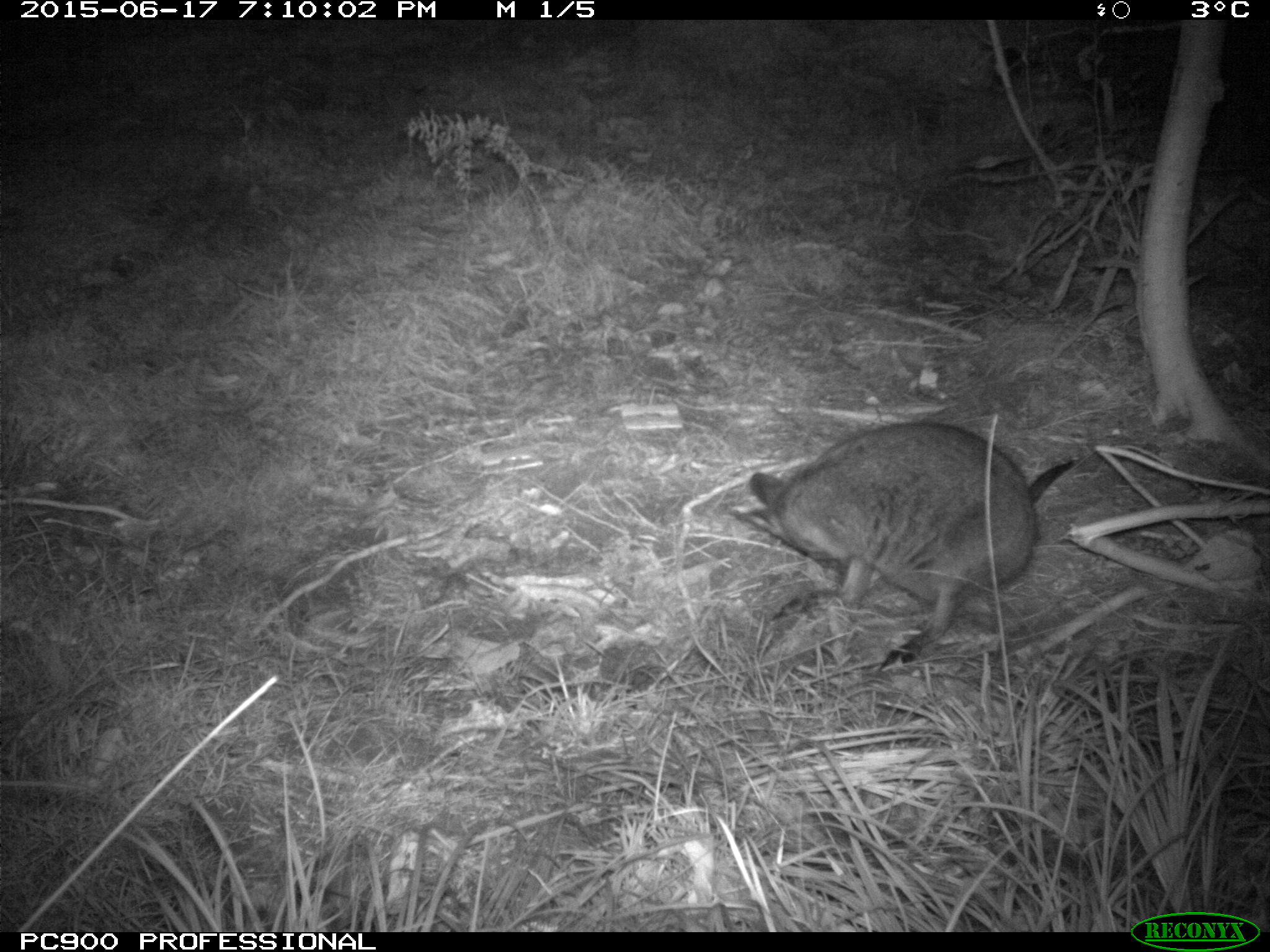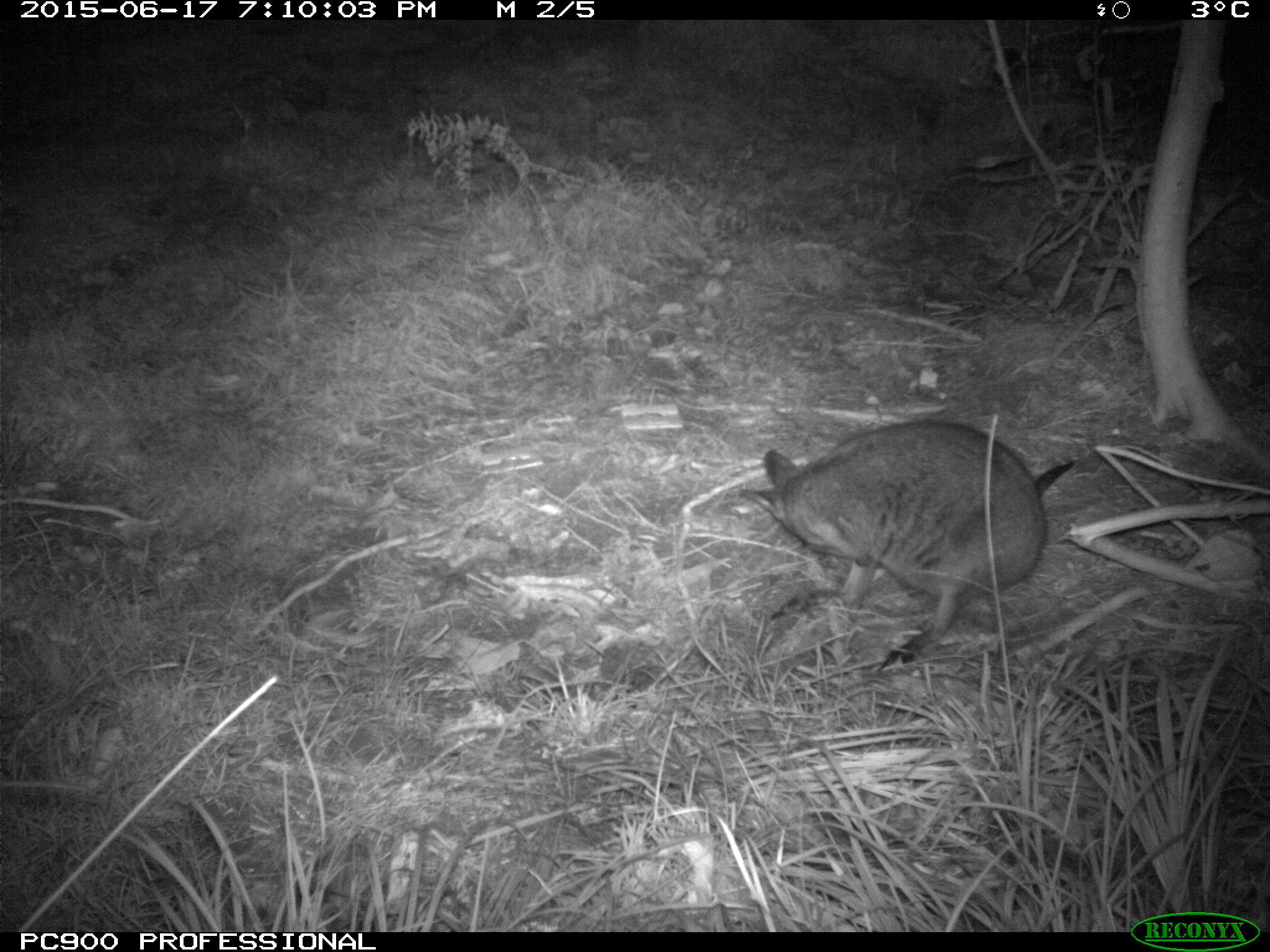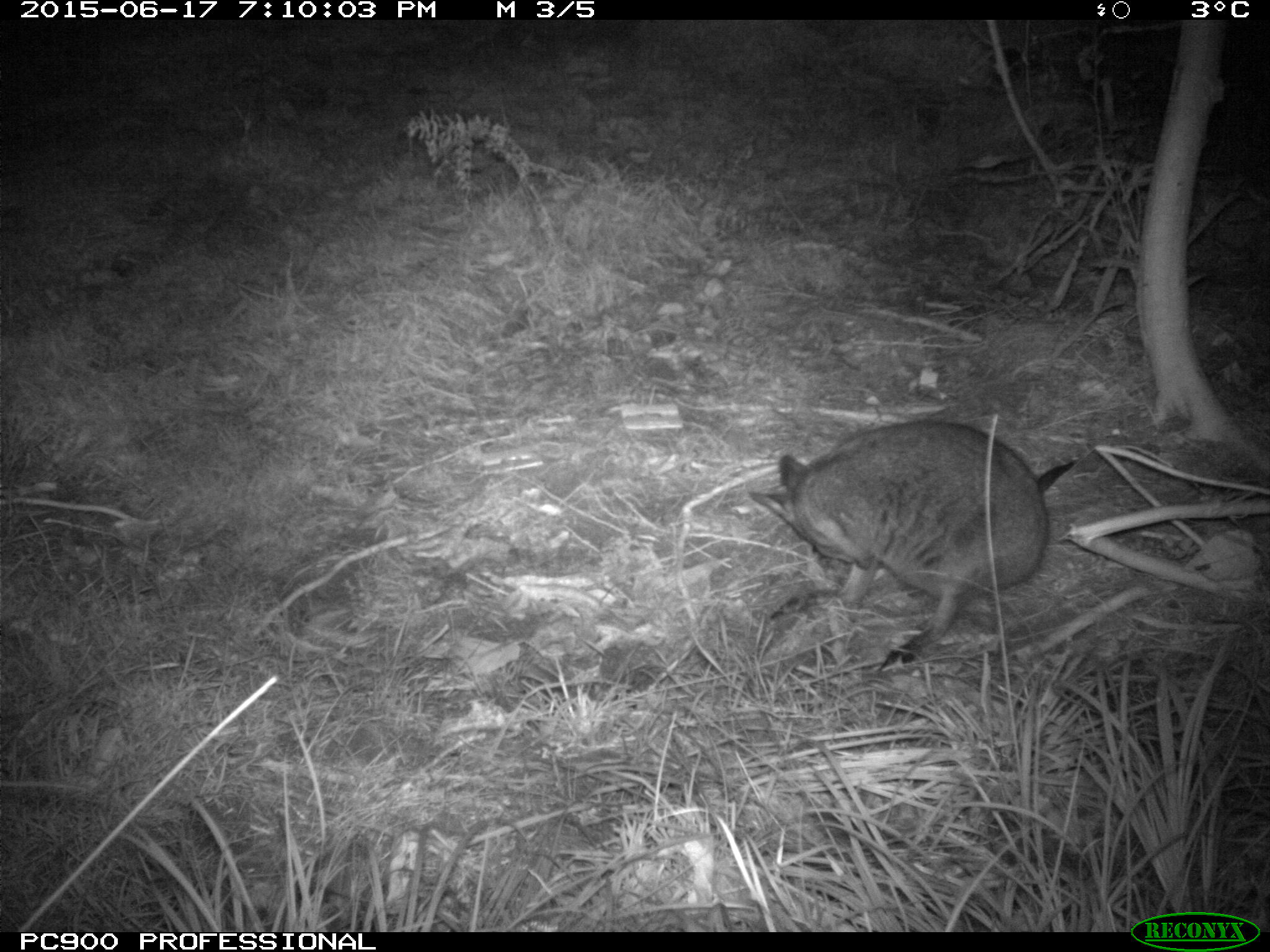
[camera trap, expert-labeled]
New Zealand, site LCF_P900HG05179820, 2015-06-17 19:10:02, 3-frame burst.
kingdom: Animalia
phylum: Chordata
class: Mammalia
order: Diprotodontia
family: Macropodidae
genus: Notamacropus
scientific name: Notamacropus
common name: wallaby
Wallaby (Notamacropus).